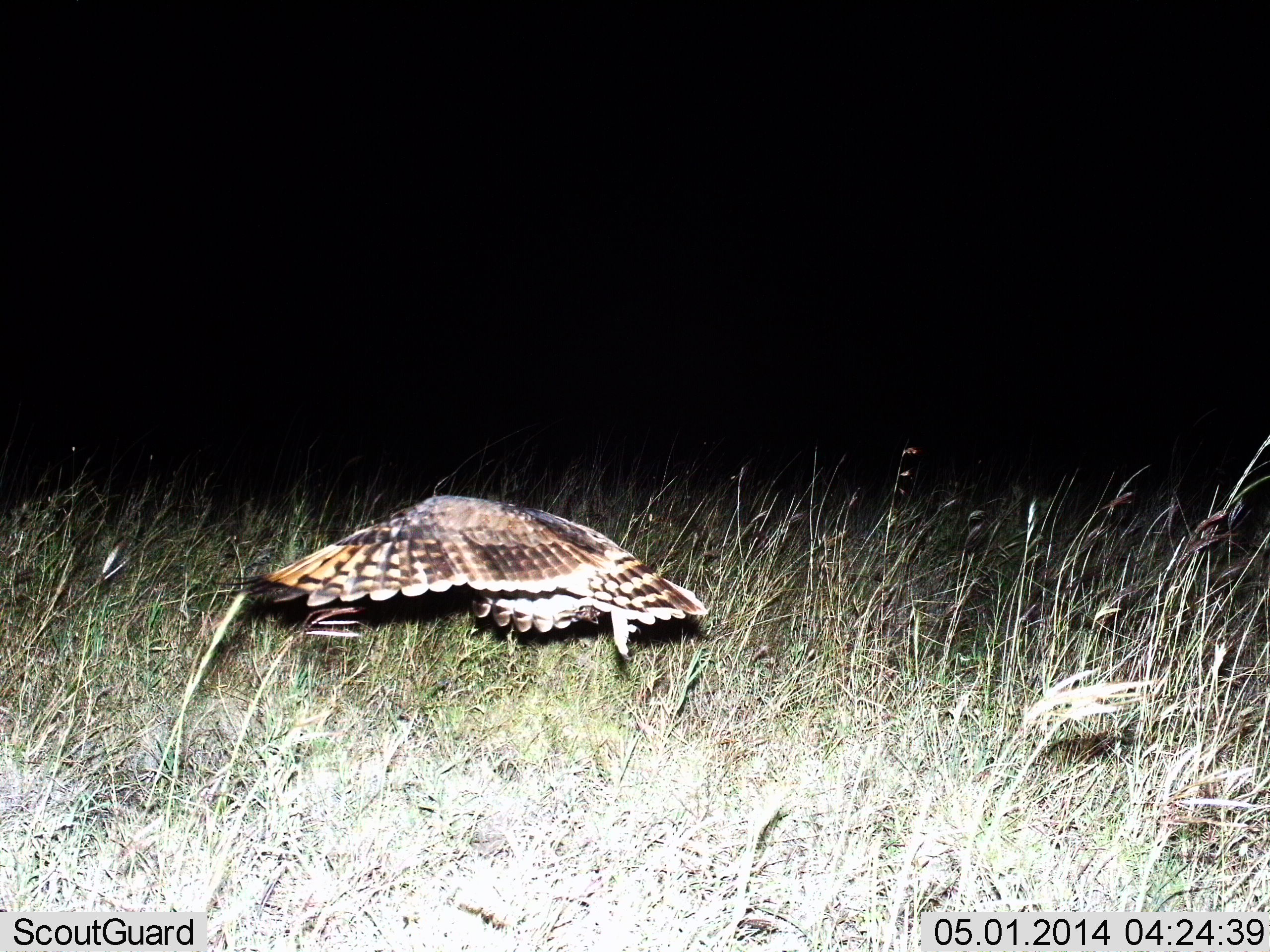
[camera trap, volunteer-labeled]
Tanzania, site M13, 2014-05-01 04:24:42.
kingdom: Animalia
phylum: Chordata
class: Aves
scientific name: Aves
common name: bird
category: otherbird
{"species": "otherbird (bird) (Aves)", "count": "1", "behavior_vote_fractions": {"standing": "20%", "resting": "0%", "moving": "80%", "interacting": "0%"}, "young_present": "0%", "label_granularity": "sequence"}